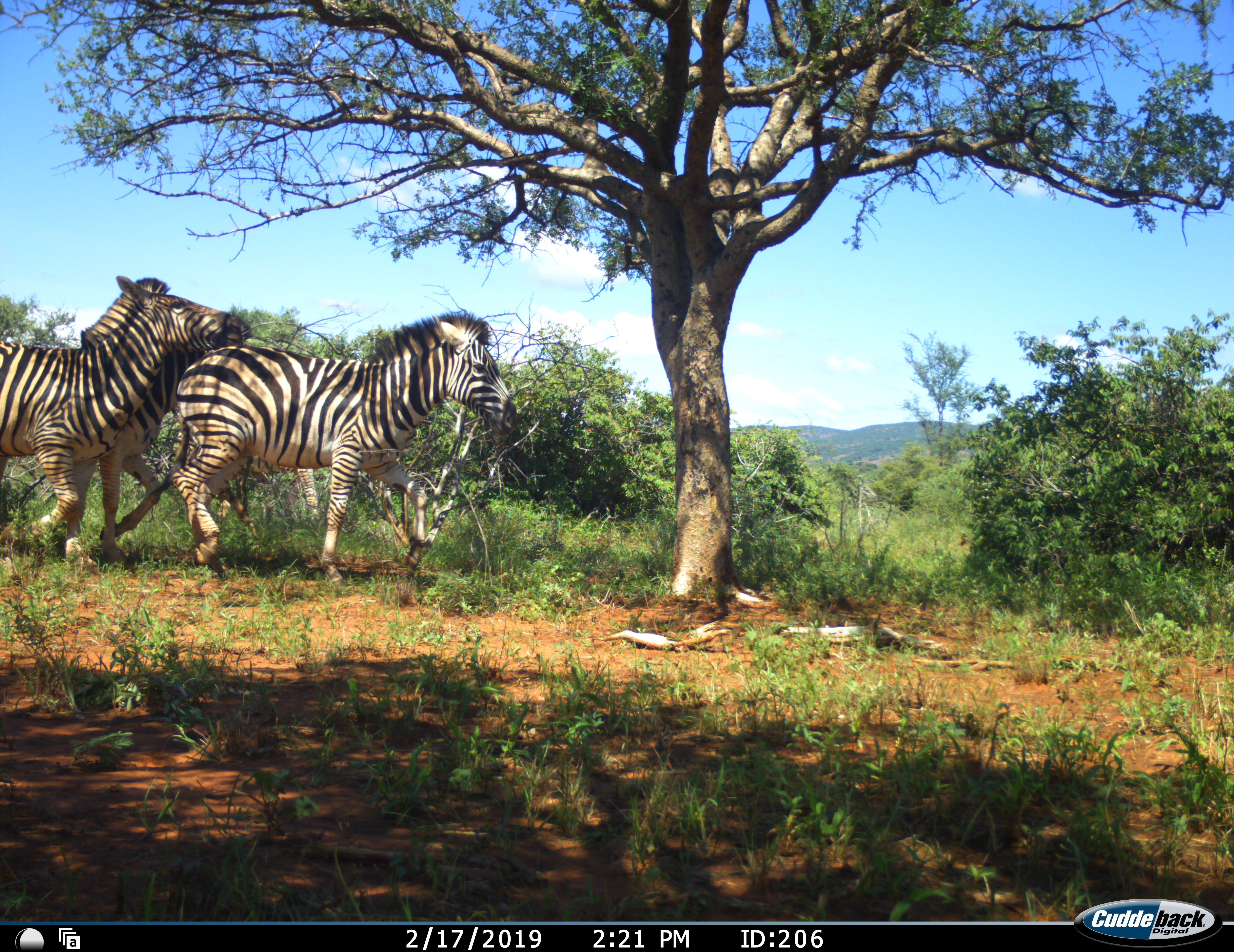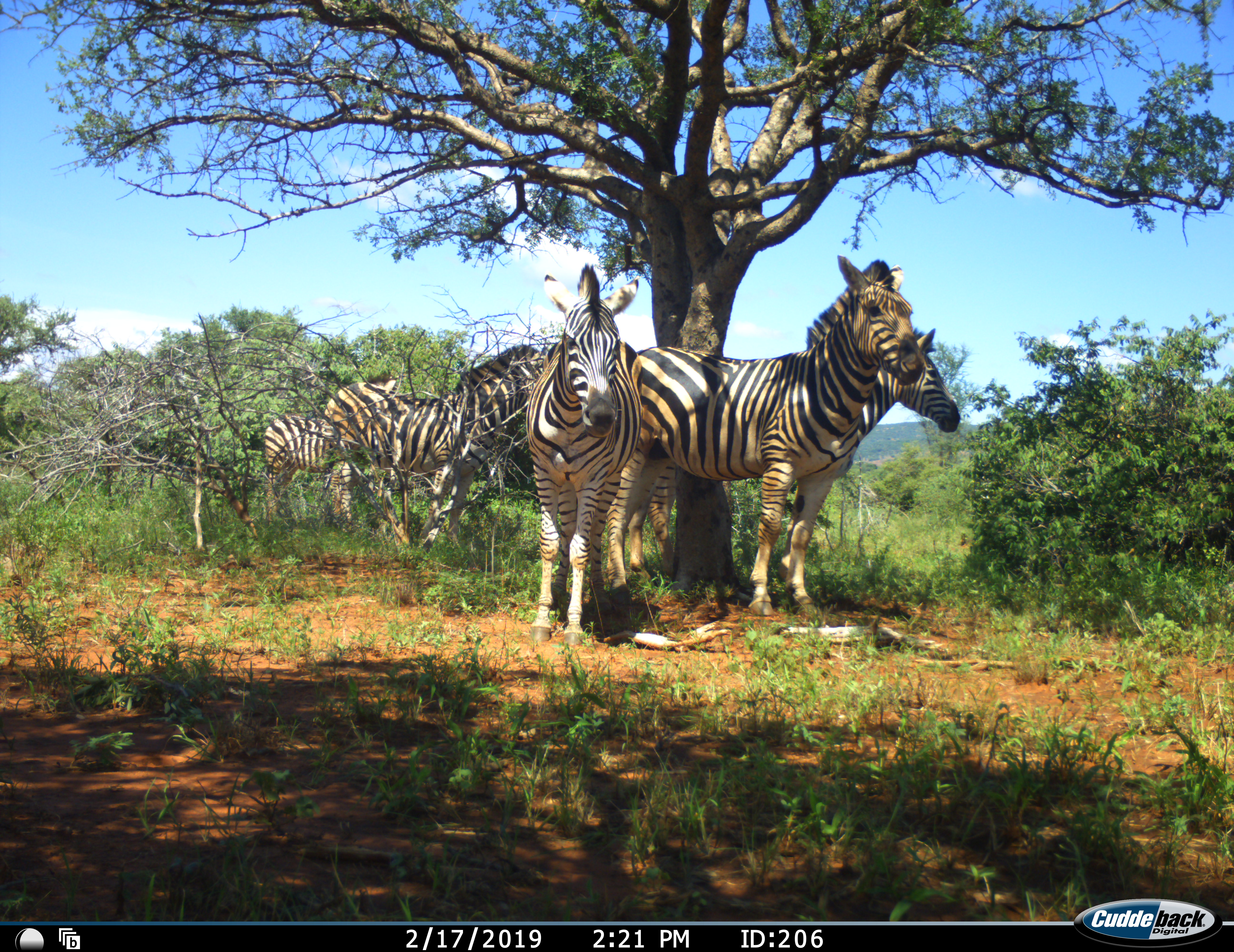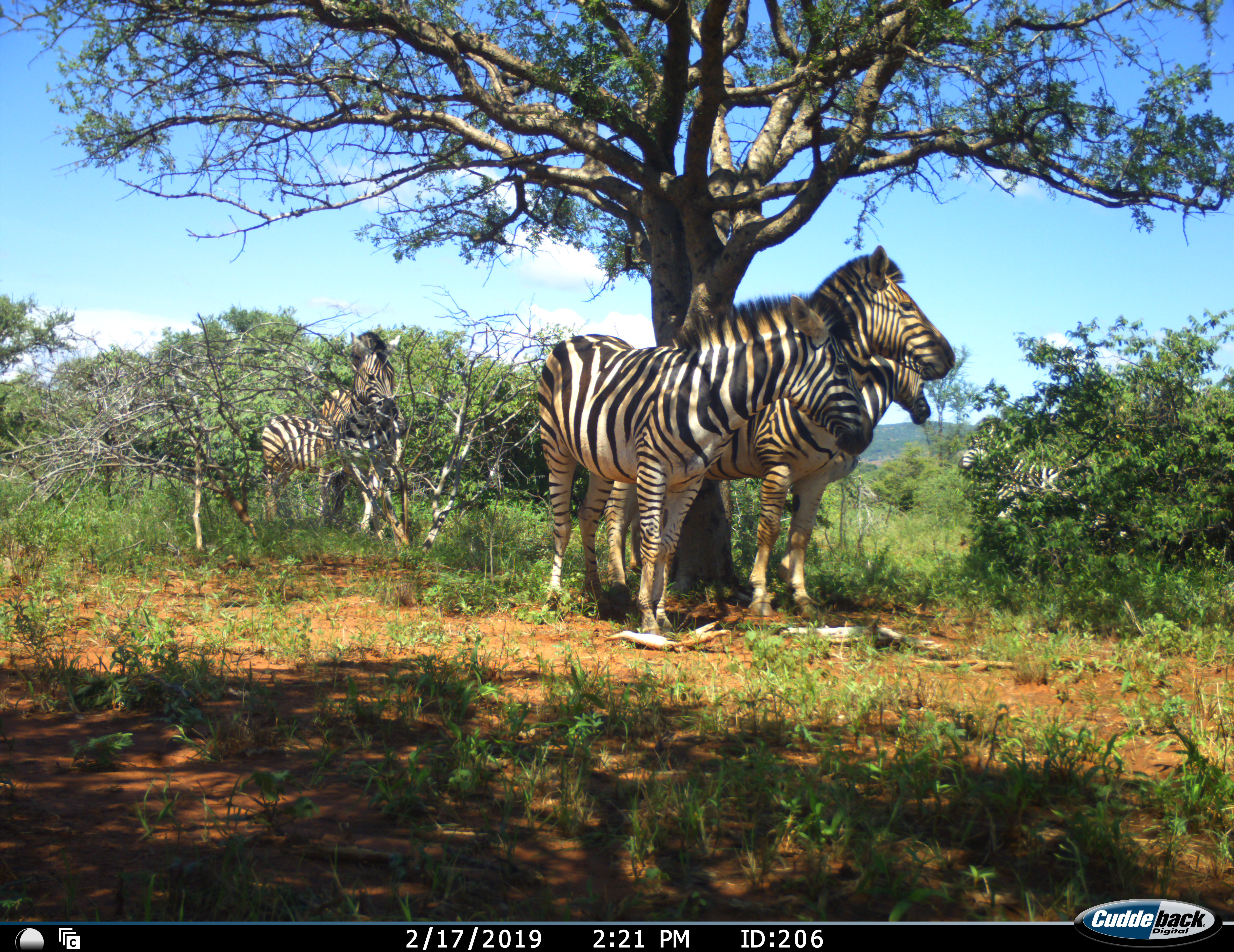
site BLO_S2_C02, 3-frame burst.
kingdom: Animalia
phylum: Chordata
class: Mammalia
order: Perissodactyla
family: Equidae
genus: Equus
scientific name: Equus quagga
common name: plains zebra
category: zebraplains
Zebraplains (plains zebra) (Equus quagga), count 6. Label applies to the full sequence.